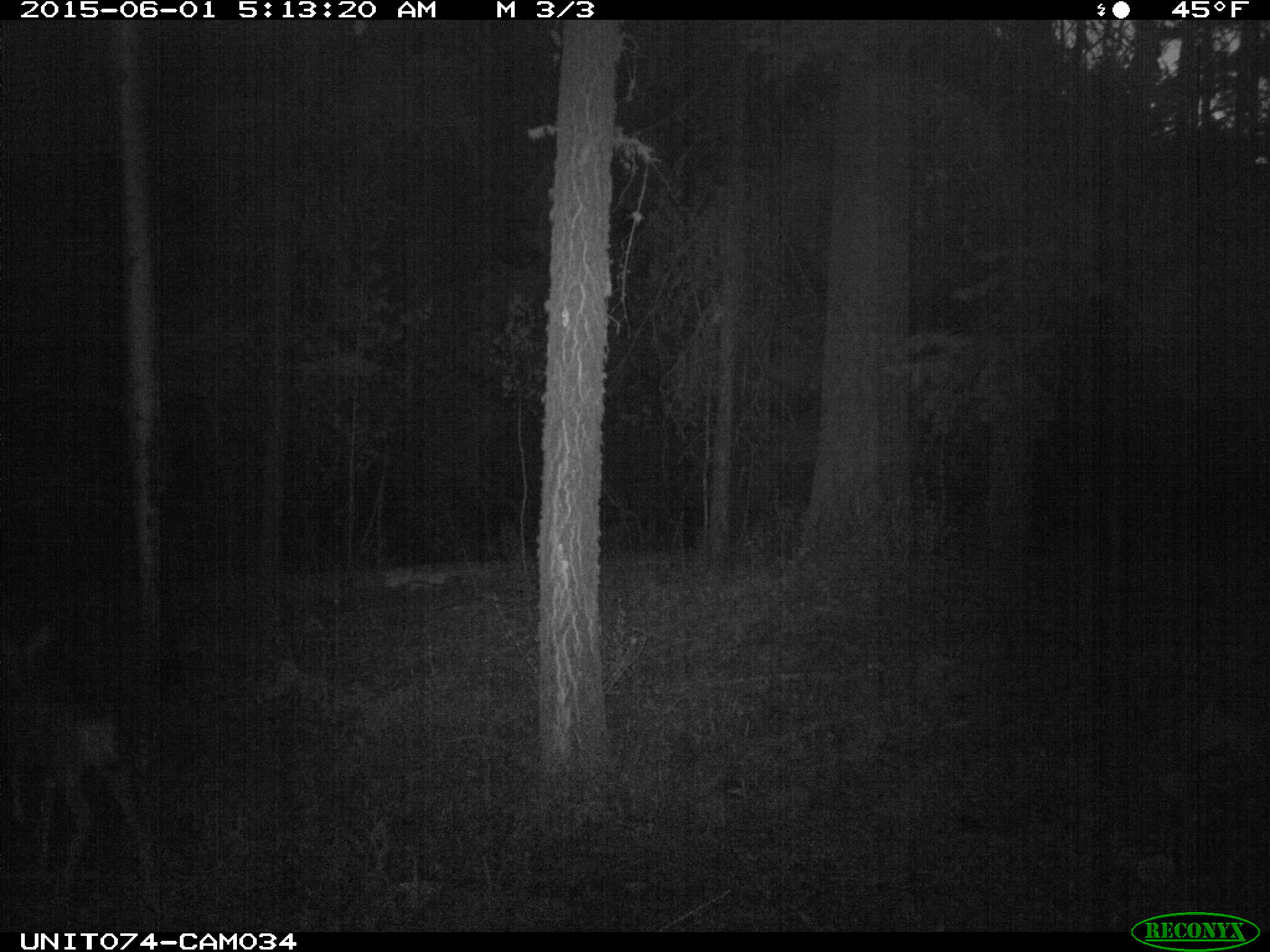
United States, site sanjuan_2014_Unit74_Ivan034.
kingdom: Animalia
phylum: Chordata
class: Mammalia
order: Artiodactyla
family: Cervidae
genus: Odocoileus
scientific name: Odocoileus hemionus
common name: mule deer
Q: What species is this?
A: Odocoileus hemionus (mule deer).